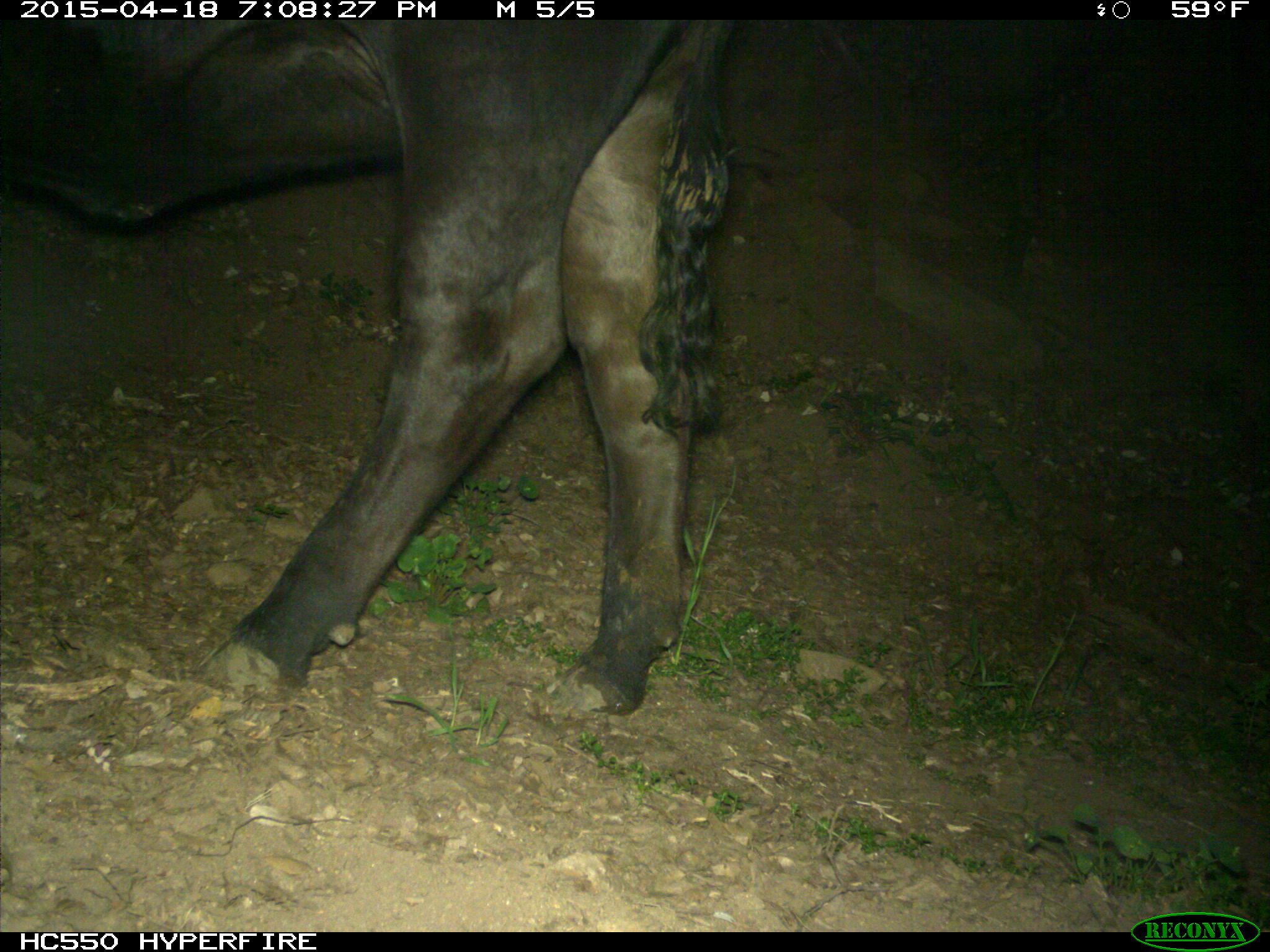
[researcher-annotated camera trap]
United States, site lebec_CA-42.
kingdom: Animalia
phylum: Chordata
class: Mammalia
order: Artiodactyla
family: Bovidae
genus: Bos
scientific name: Bos taurus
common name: domestic cow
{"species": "Bos taurus (domestic cow)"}